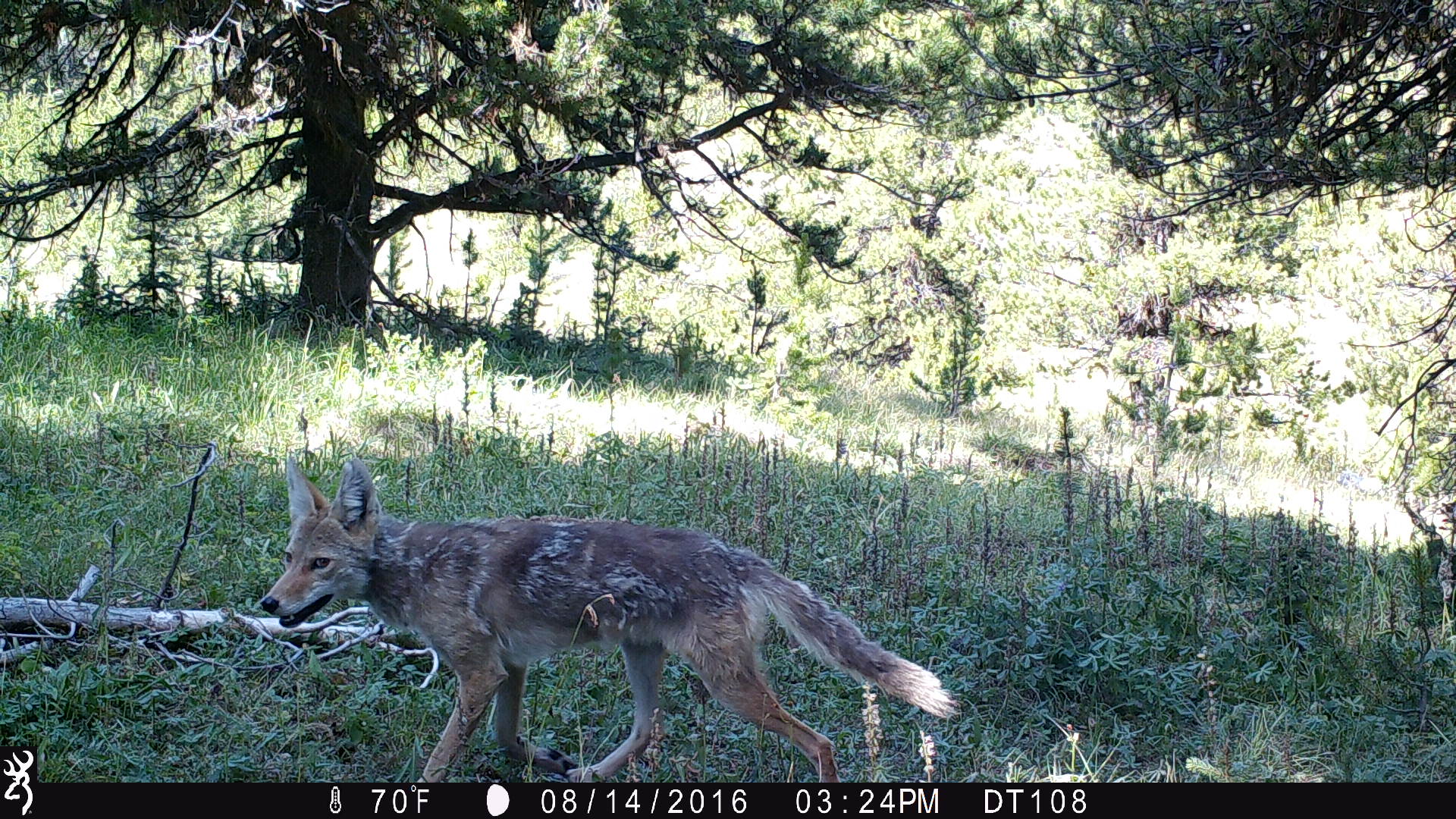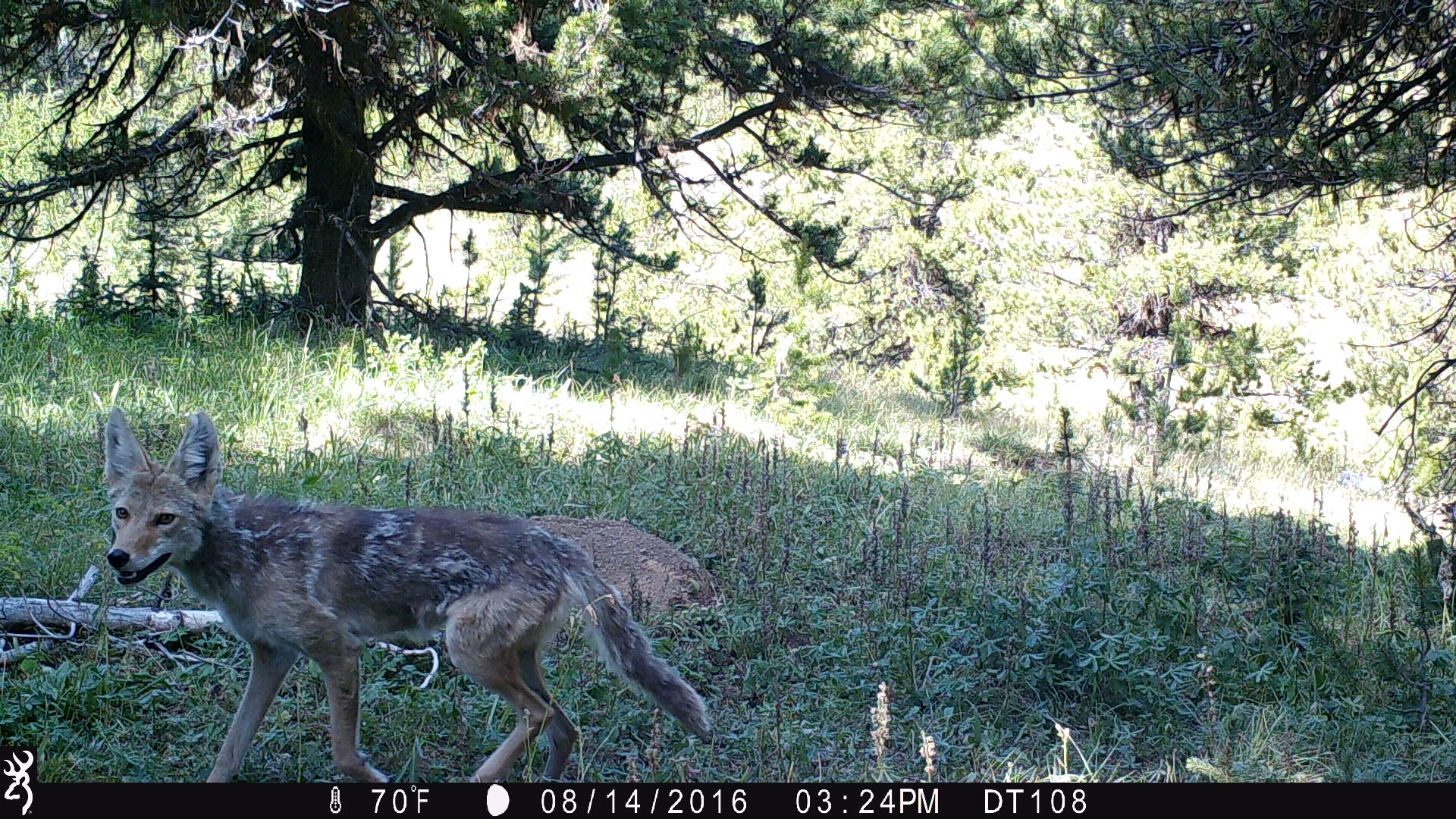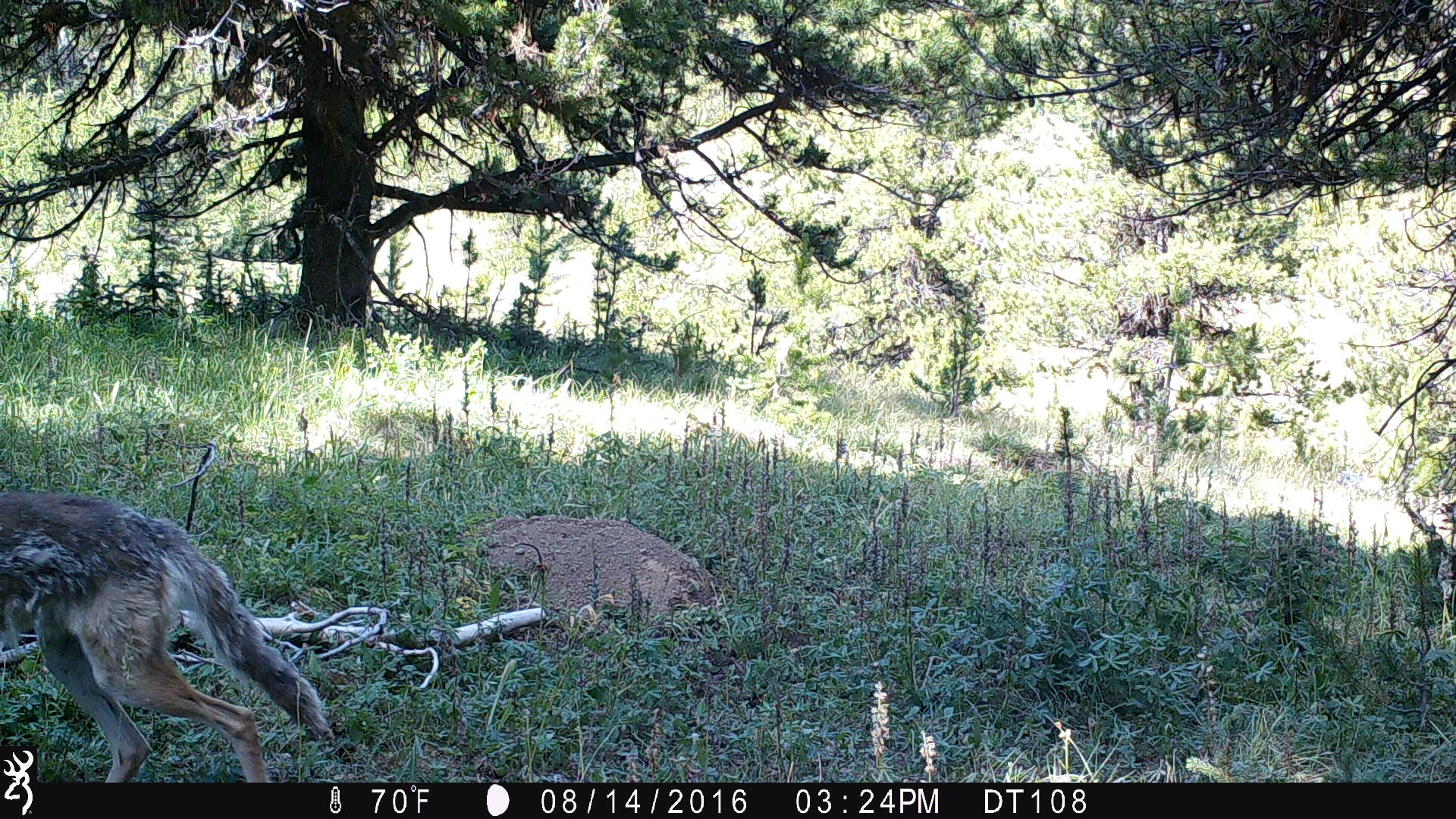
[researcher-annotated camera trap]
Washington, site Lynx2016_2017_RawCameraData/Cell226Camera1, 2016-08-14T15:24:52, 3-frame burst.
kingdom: Animalia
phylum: Chordata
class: Mammalia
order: Carnivora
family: Canidae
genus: Canis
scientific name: Canis latrans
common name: coyote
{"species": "Canis latrans (coyote)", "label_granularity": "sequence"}